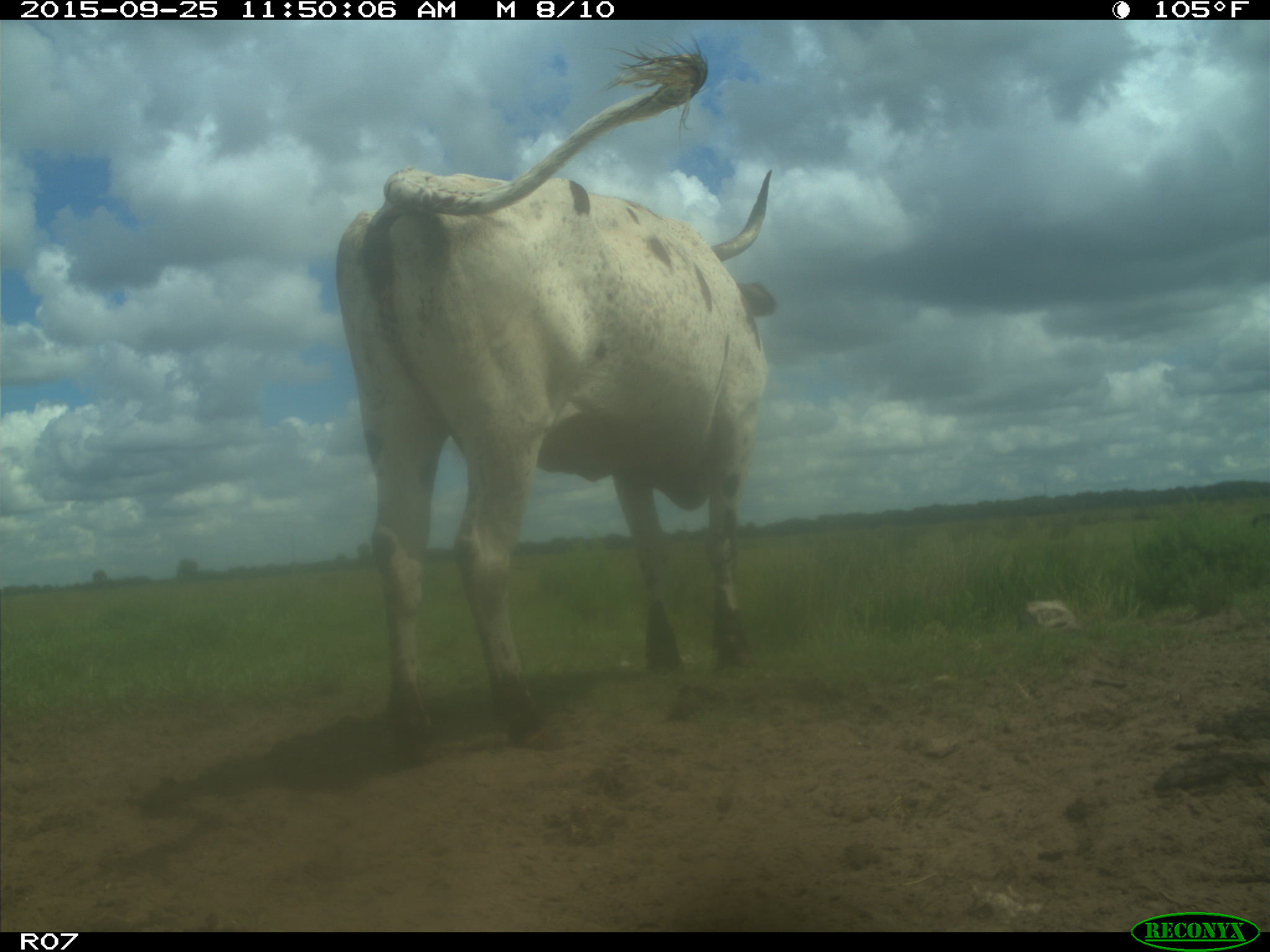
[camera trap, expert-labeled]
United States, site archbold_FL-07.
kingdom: Animalia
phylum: Chordata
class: Mammalia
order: Artiodactyla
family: Bovidae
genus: Bos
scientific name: Bos taurus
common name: domestic cow